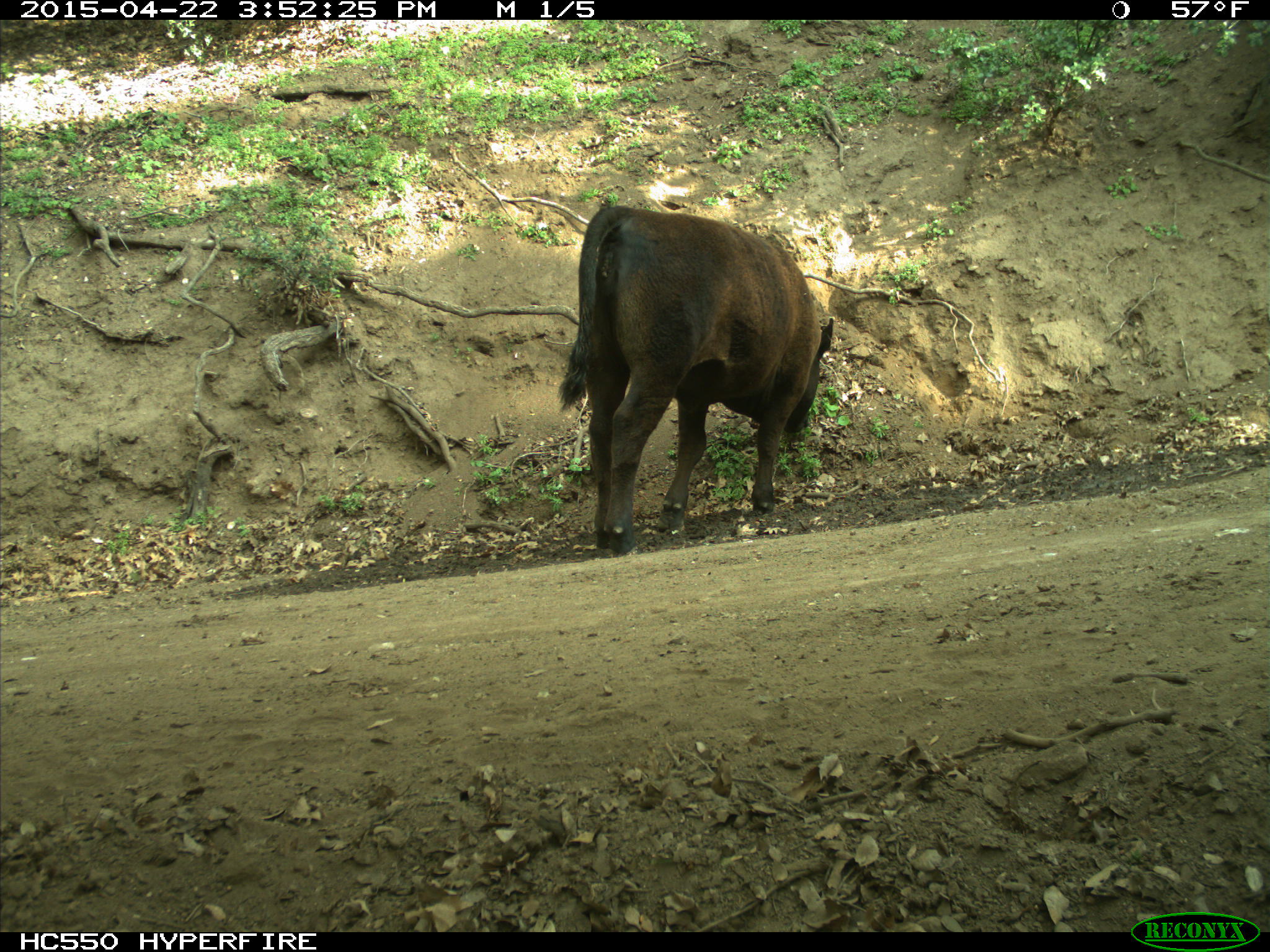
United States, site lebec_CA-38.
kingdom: Animalia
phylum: Chordata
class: Mammalia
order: Artiodactyla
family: Bovidae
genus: Bos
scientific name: Bos taurus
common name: domestic cow